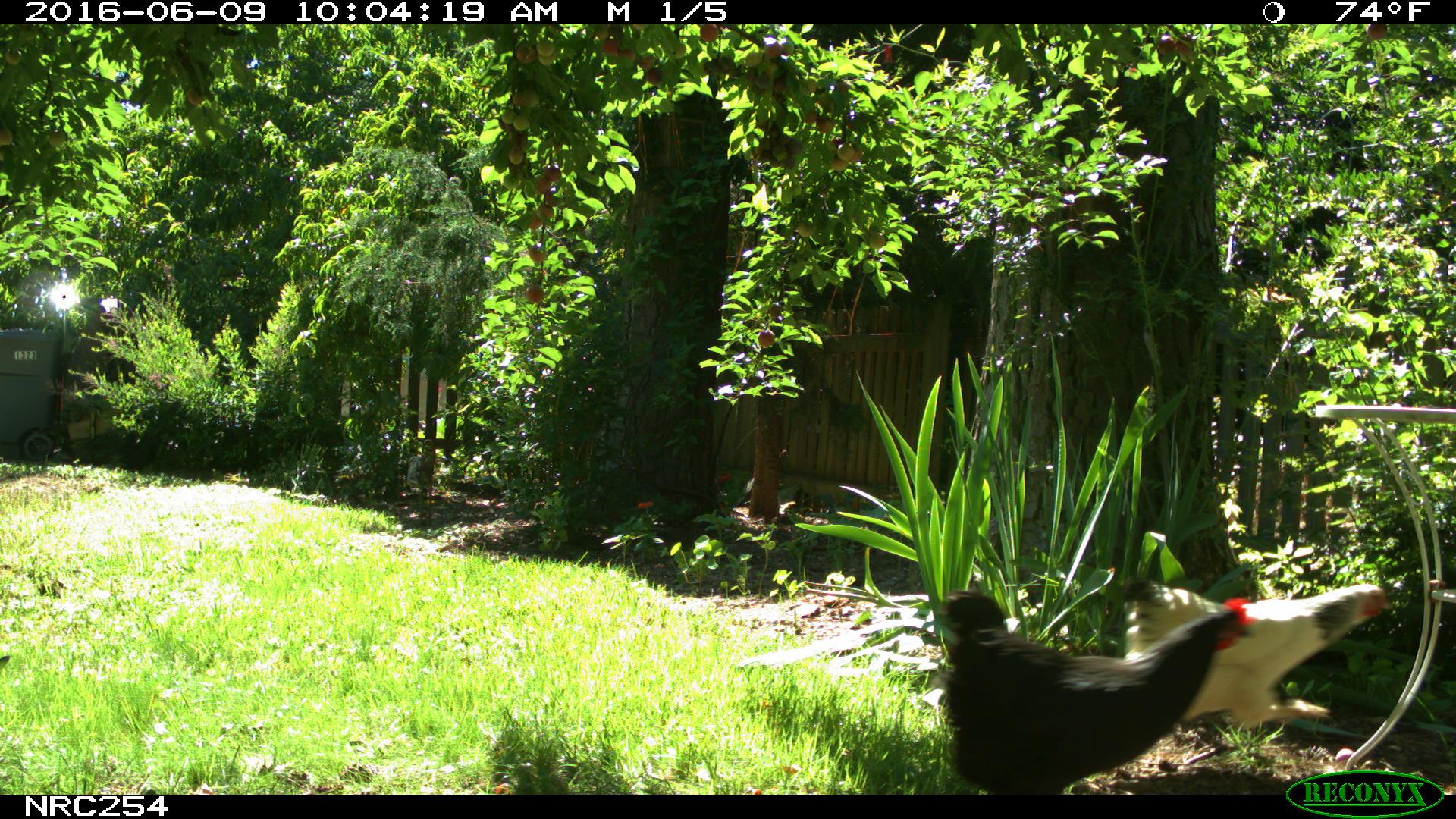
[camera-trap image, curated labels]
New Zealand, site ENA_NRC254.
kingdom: Animalia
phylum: Chordata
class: Aves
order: Galliformes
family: Phasianidae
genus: Gallus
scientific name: Gallus gallus domesticus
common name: chicken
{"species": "chicken (Gallus gallus domesticus)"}